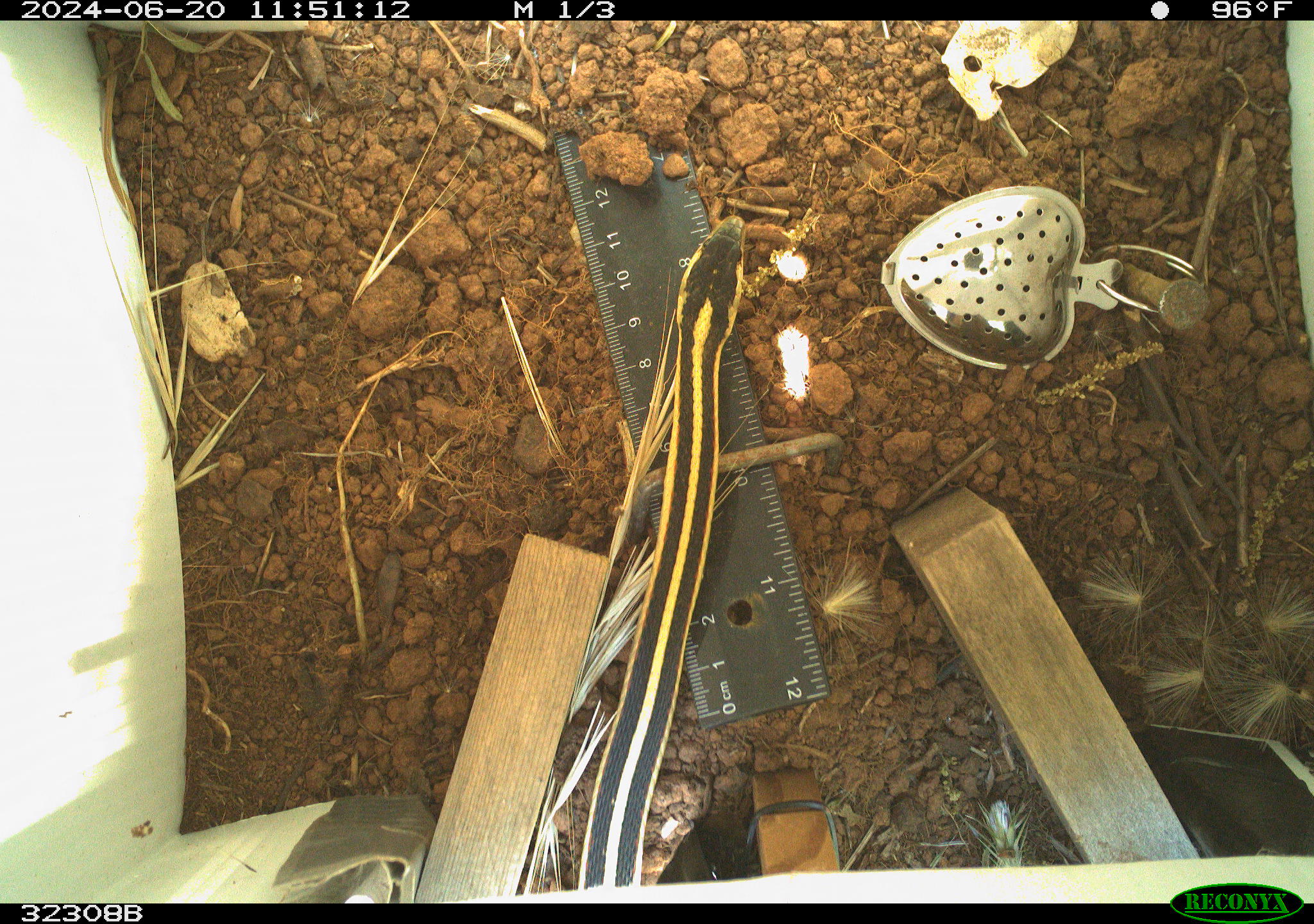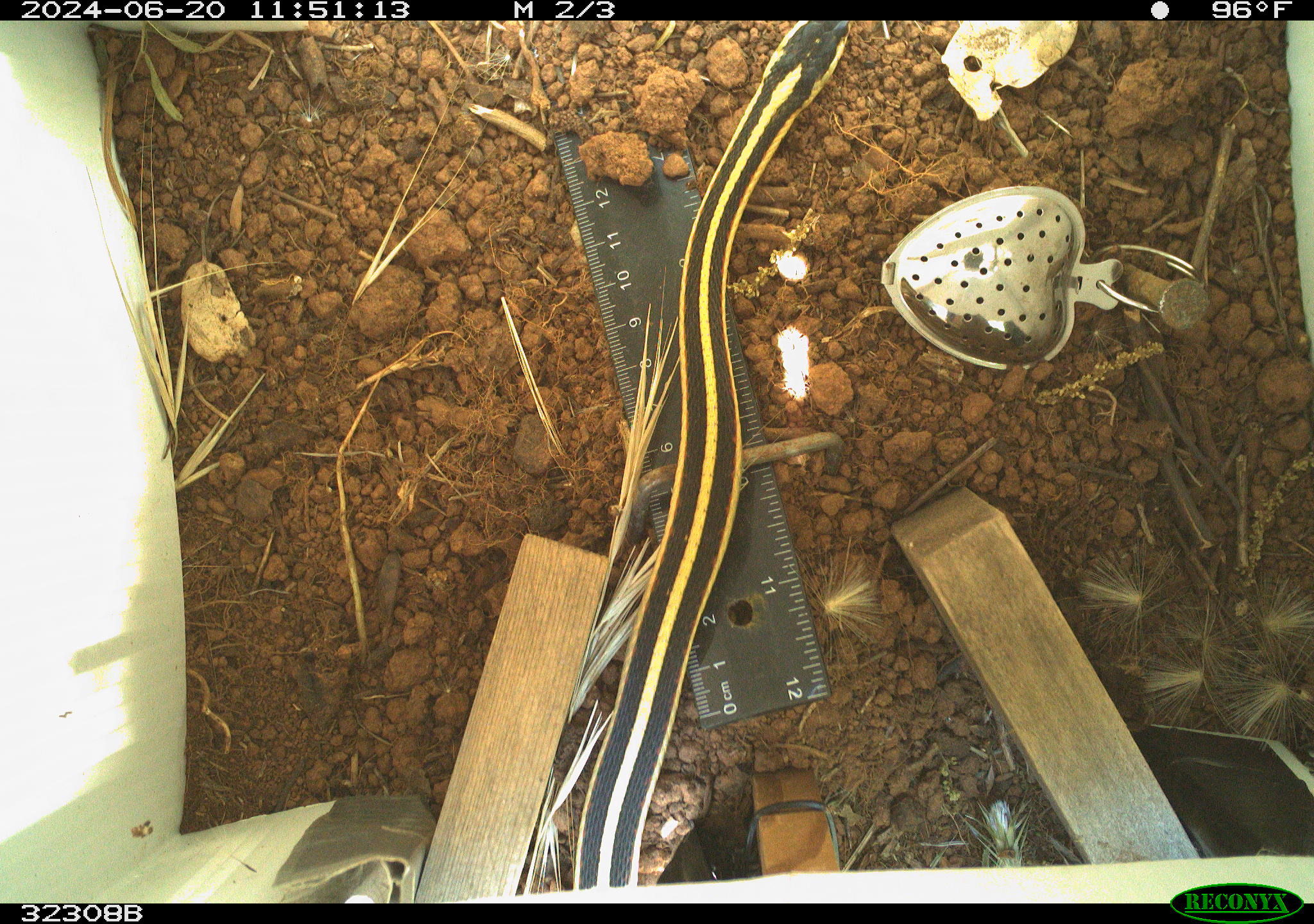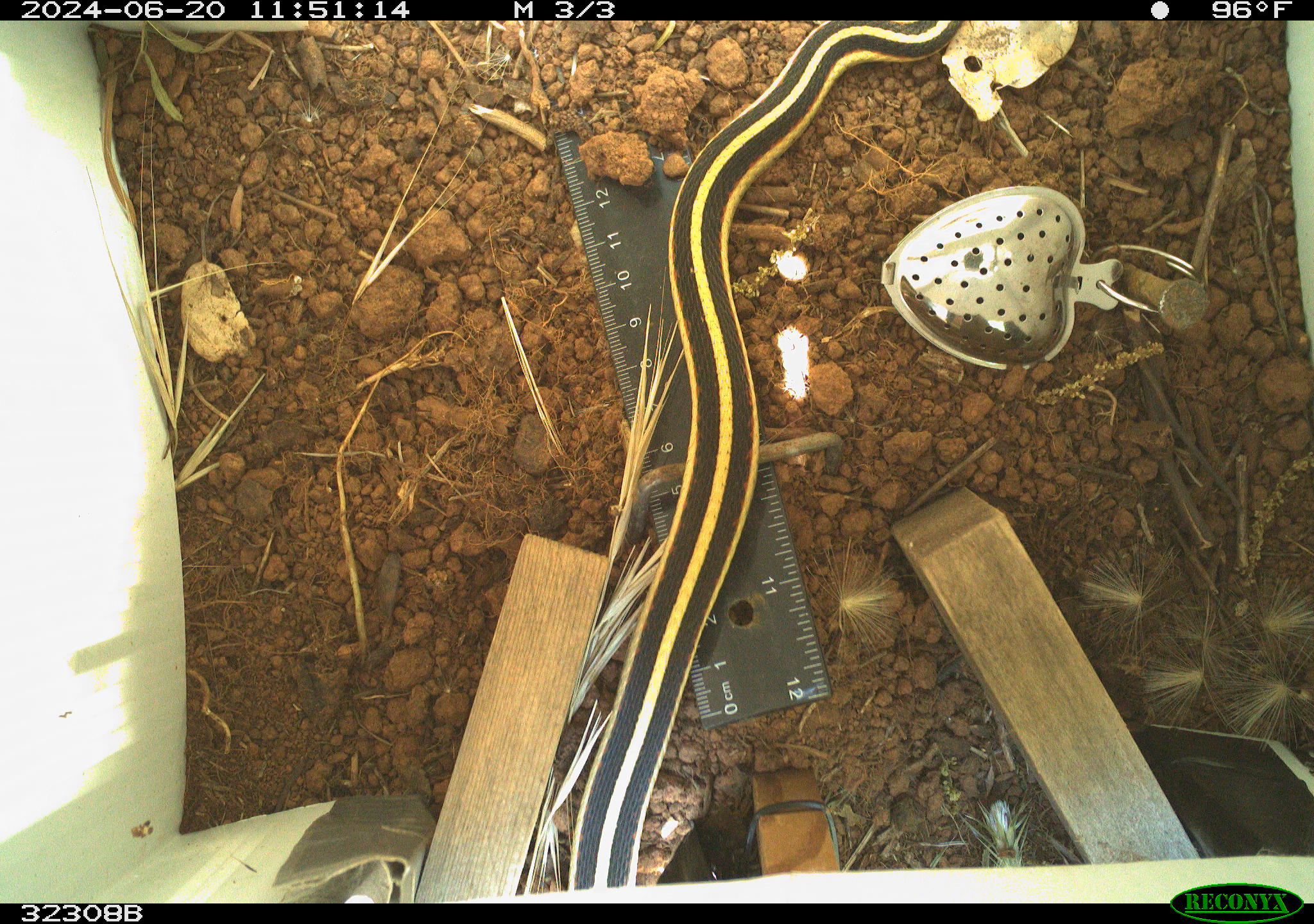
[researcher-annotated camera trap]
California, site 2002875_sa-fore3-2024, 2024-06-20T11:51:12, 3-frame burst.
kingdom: Animalia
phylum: Chordata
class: Reptilia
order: Squamata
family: Colubridae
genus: Thamnophis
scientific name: Thamnophis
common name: american gartersnakes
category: thamnophis species